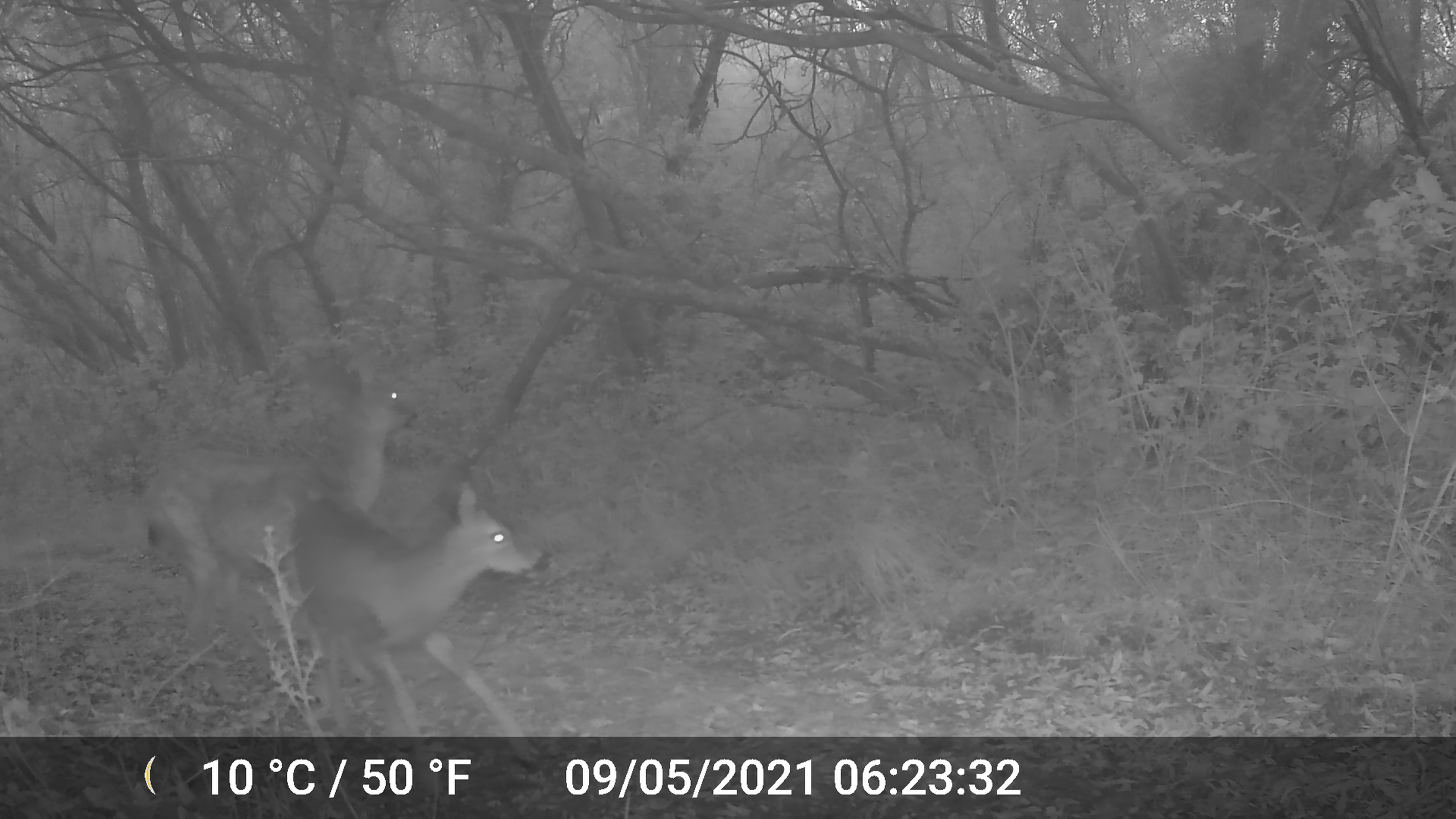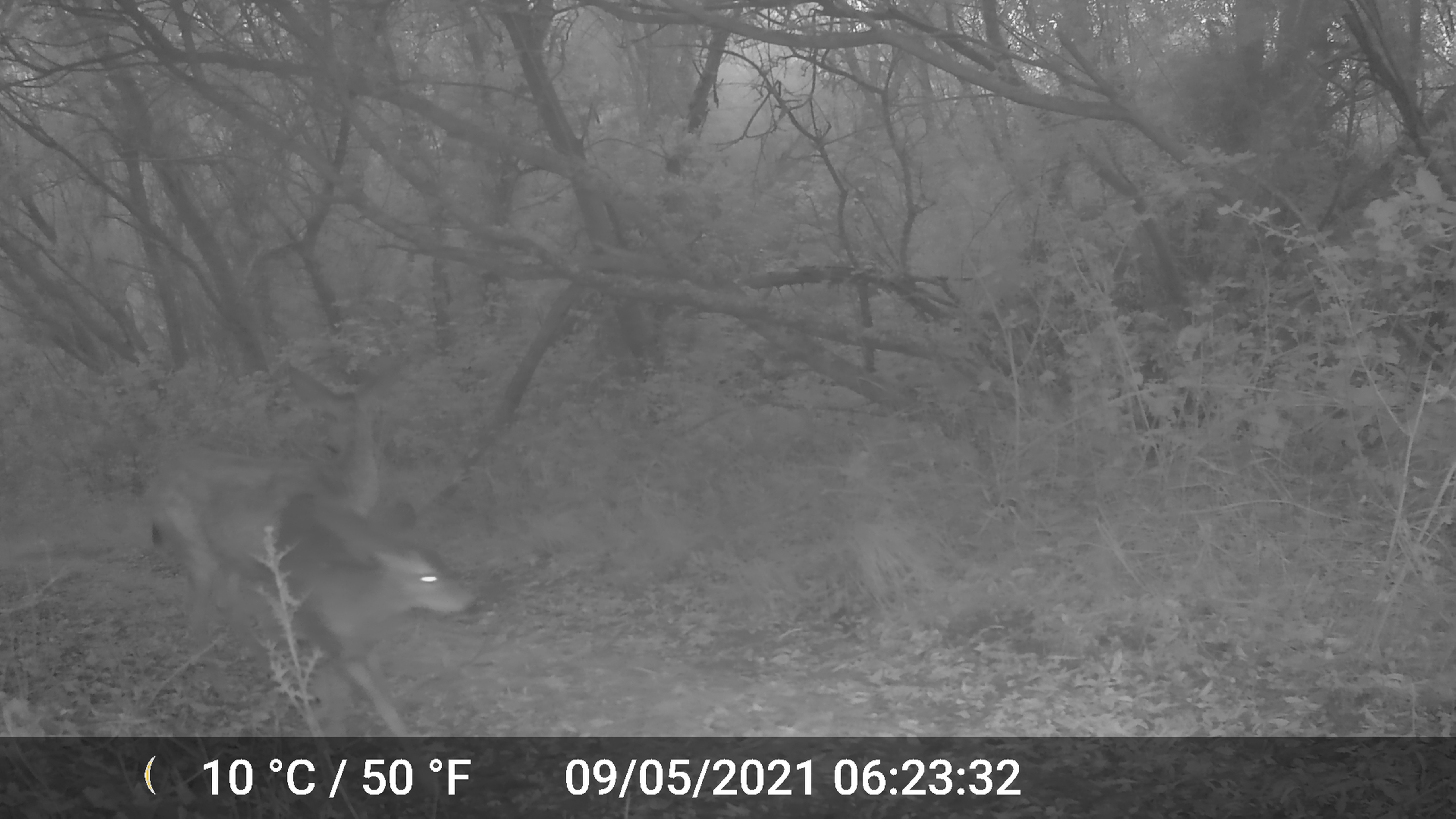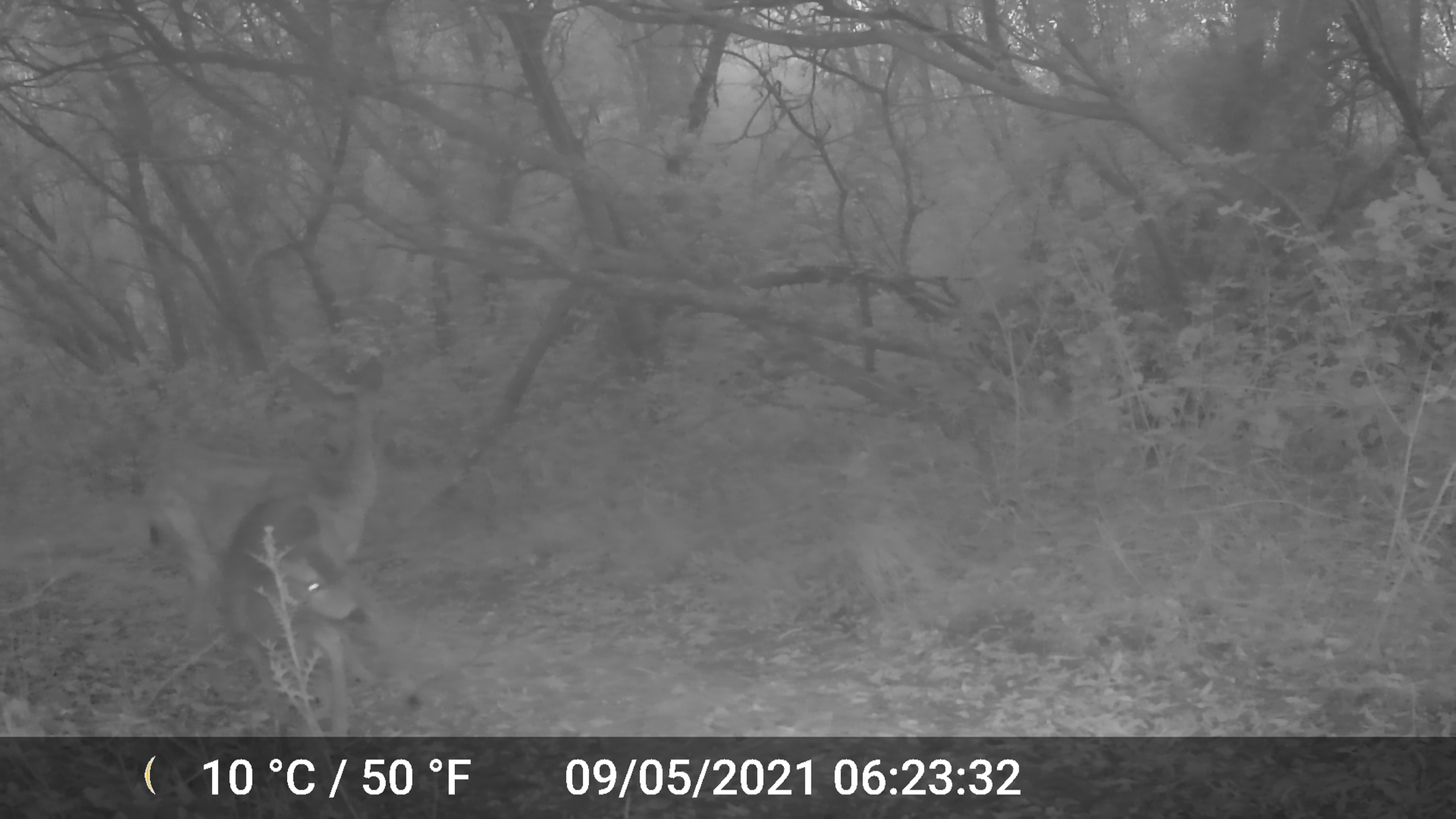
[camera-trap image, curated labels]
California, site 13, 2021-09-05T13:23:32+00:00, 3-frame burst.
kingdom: Animalia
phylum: Chordata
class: Mammalia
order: Artiodactyla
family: Cervidae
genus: Odocoileus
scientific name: Odocoileus hemionus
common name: mule deer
Mule deer (Odocoileus hemionus).